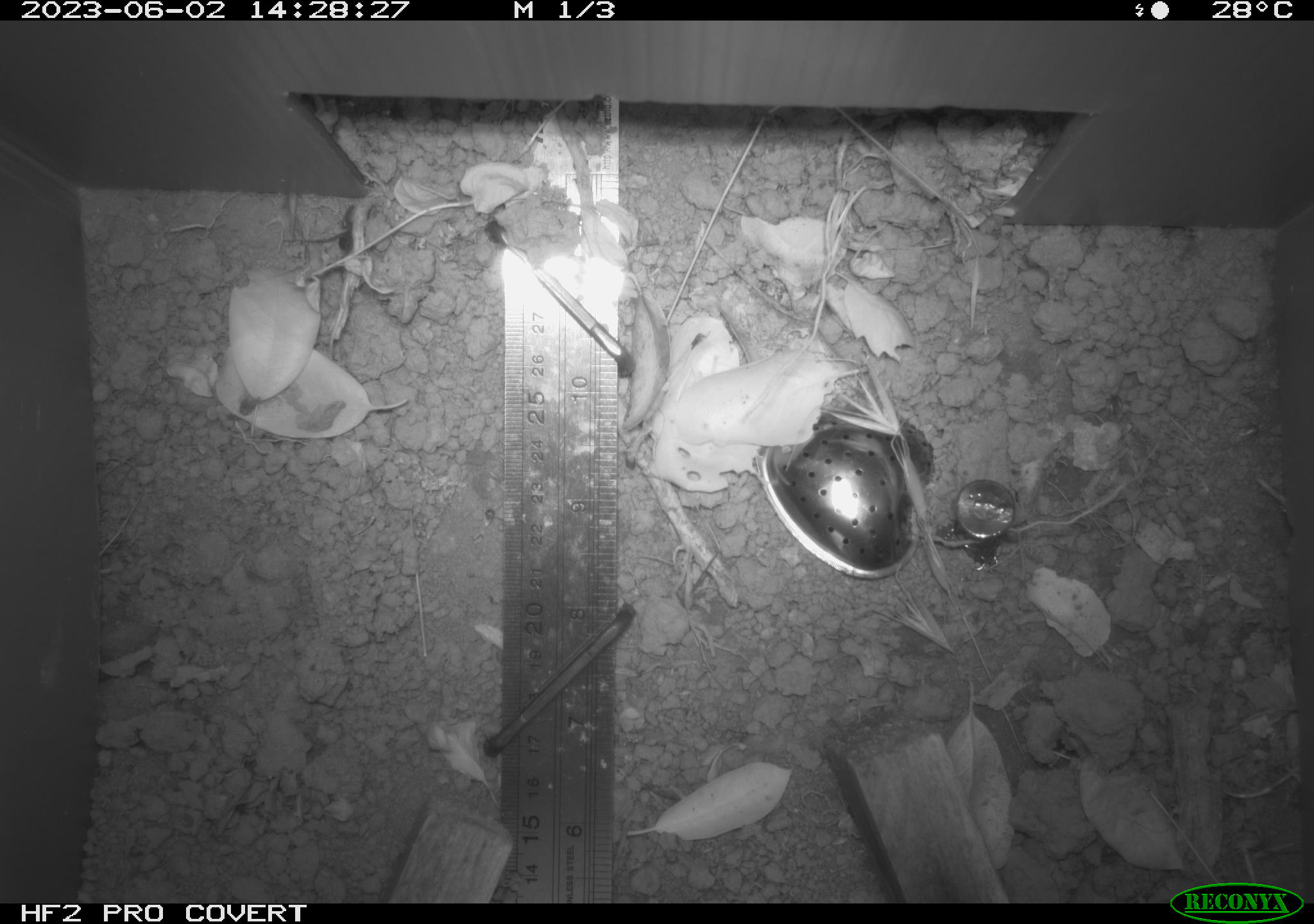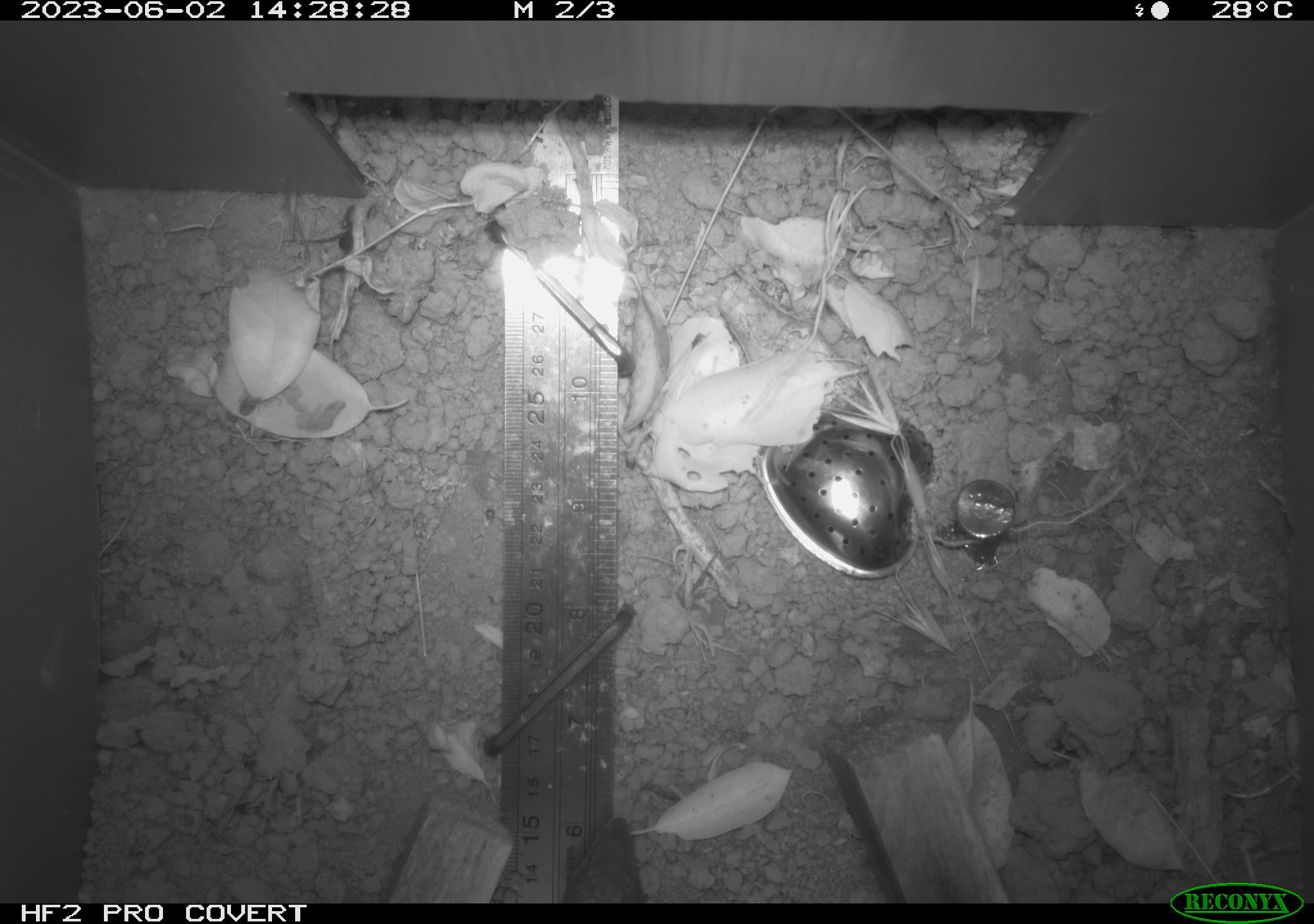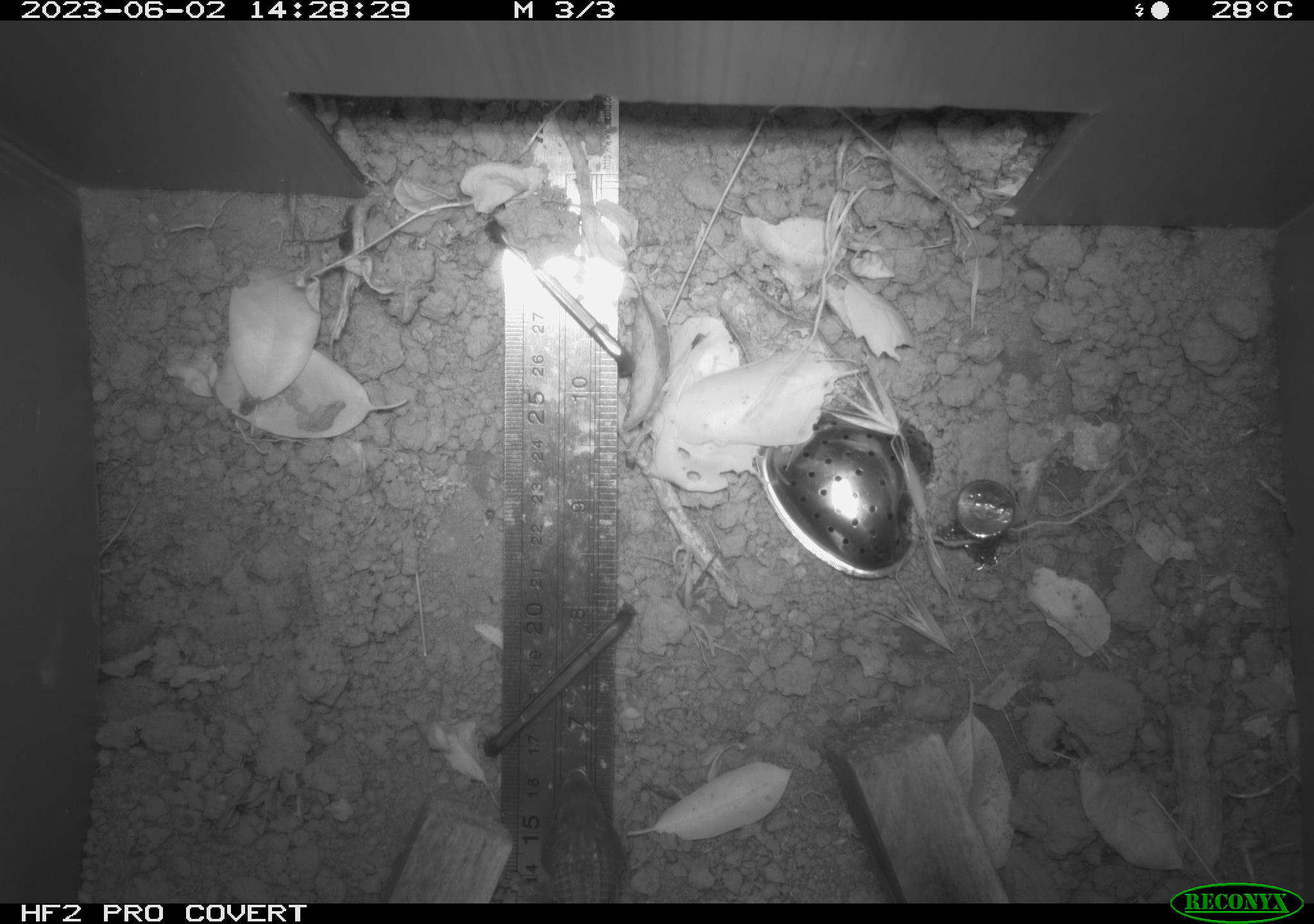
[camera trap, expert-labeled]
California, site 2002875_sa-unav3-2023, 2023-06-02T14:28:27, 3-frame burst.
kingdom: Animalia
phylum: Chordata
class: Reptilia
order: Squamata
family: Anguidae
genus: Elgaria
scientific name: Elgaria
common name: alligator lizards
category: elgaria species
Elgaria species (alligator lizards) (Elgaria).